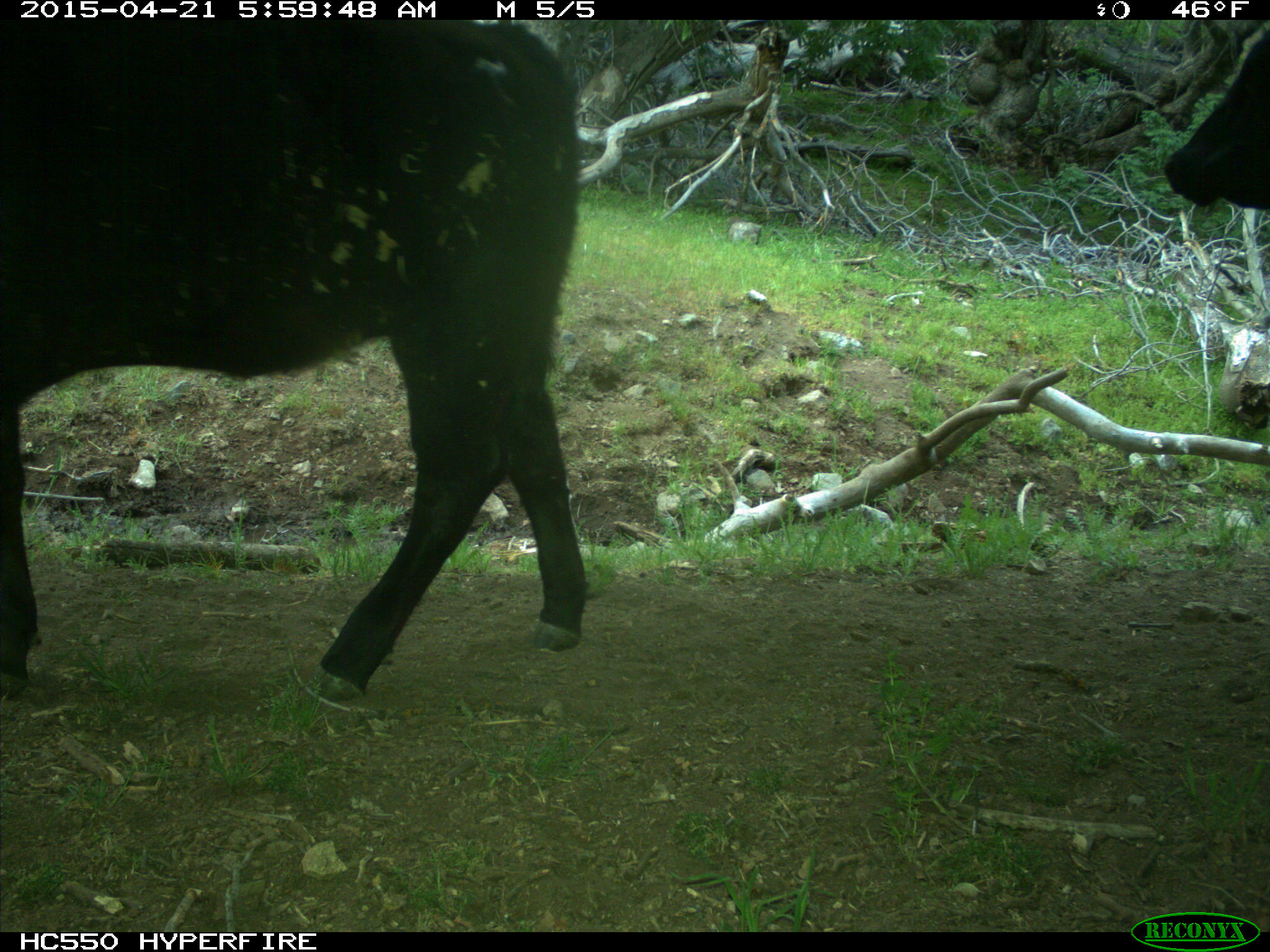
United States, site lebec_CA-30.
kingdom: Animalia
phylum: Chordata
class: Mammalia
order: Artiodactyla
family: Bovidae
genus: Bos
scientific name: Bos taurus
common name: domestic cow